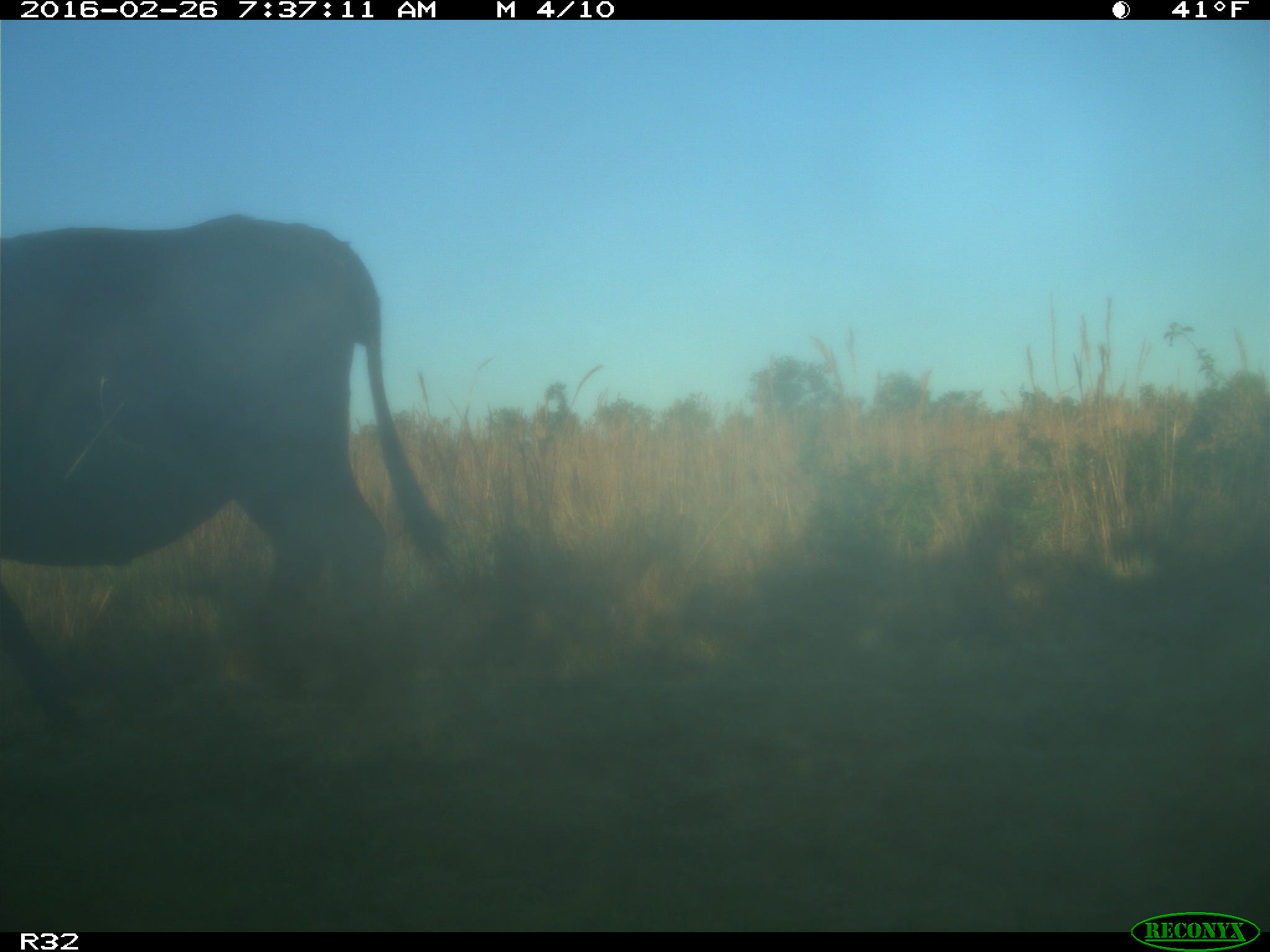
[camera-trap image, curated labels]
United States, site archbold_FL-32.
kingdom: Animalia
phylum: Chordata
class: Mammalia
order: Artiodactyla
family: Bovidae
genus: Bos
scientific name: Bos taurus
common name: domestic cow